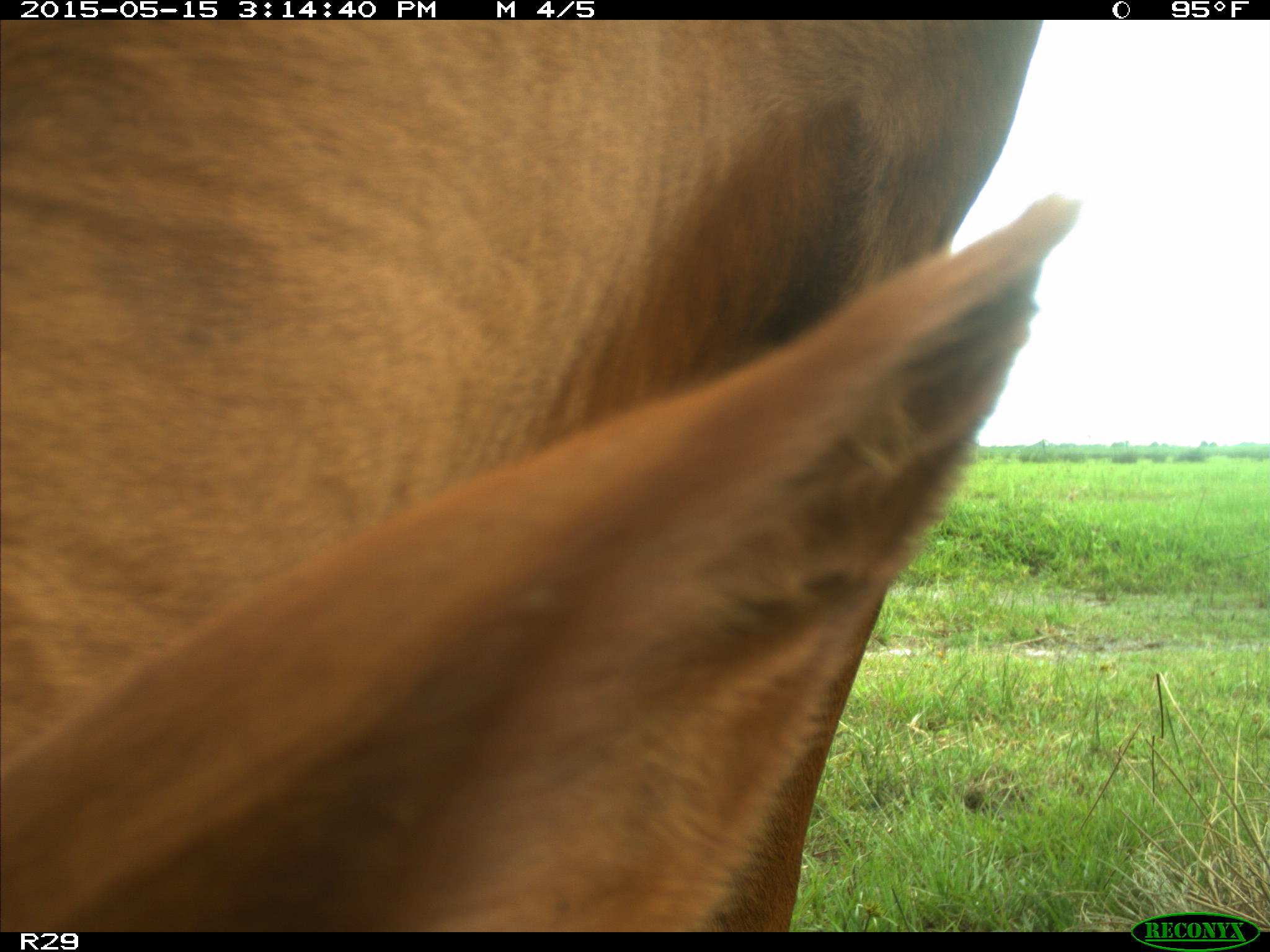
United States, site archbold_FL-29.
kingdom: Animalia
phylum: Chordata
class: Mammalia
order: Artiodactyla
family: Bovidae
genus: Bos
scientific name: Bos taurus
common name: domestic cow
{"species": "Bos taurus (domestic cow)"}